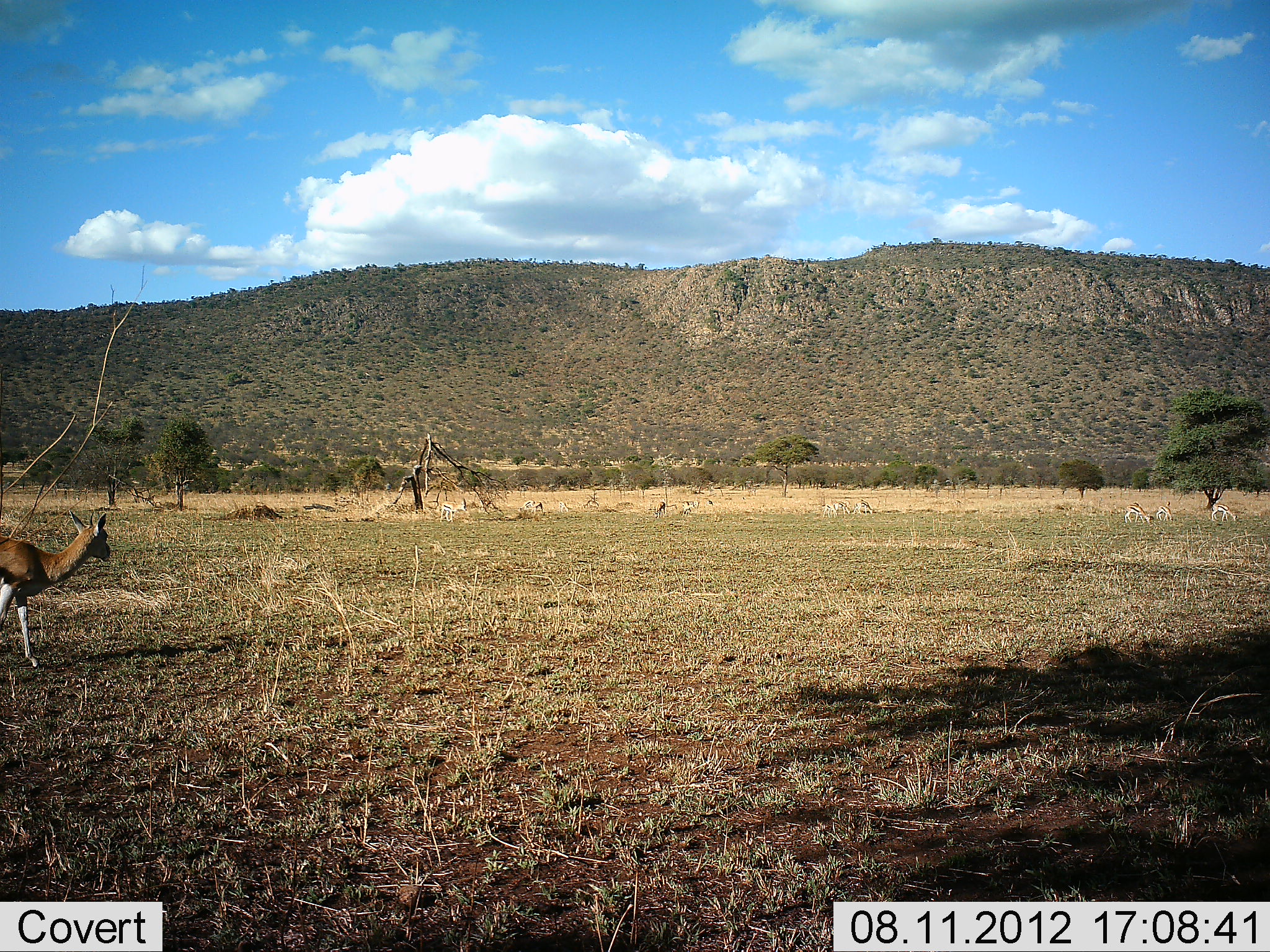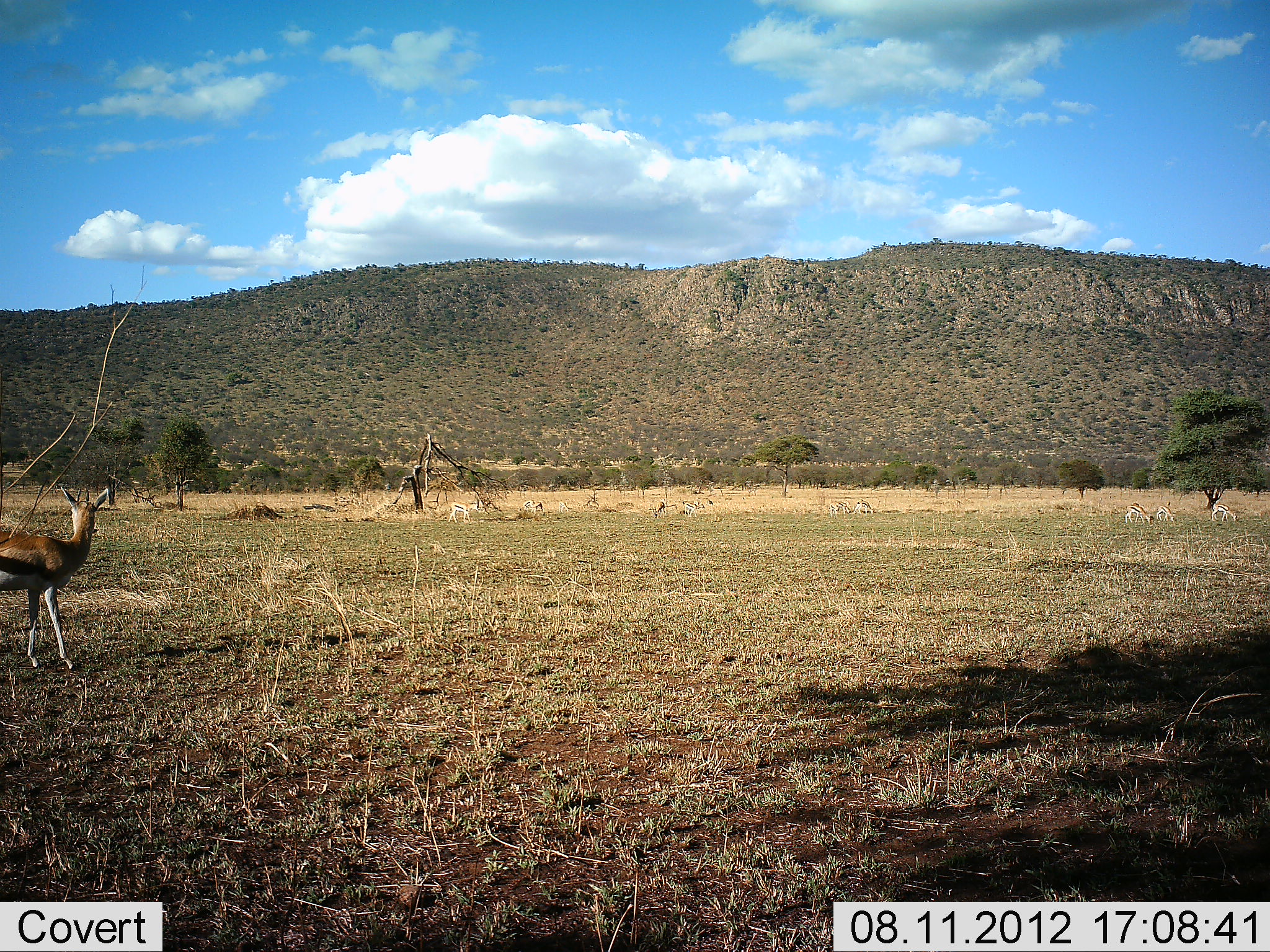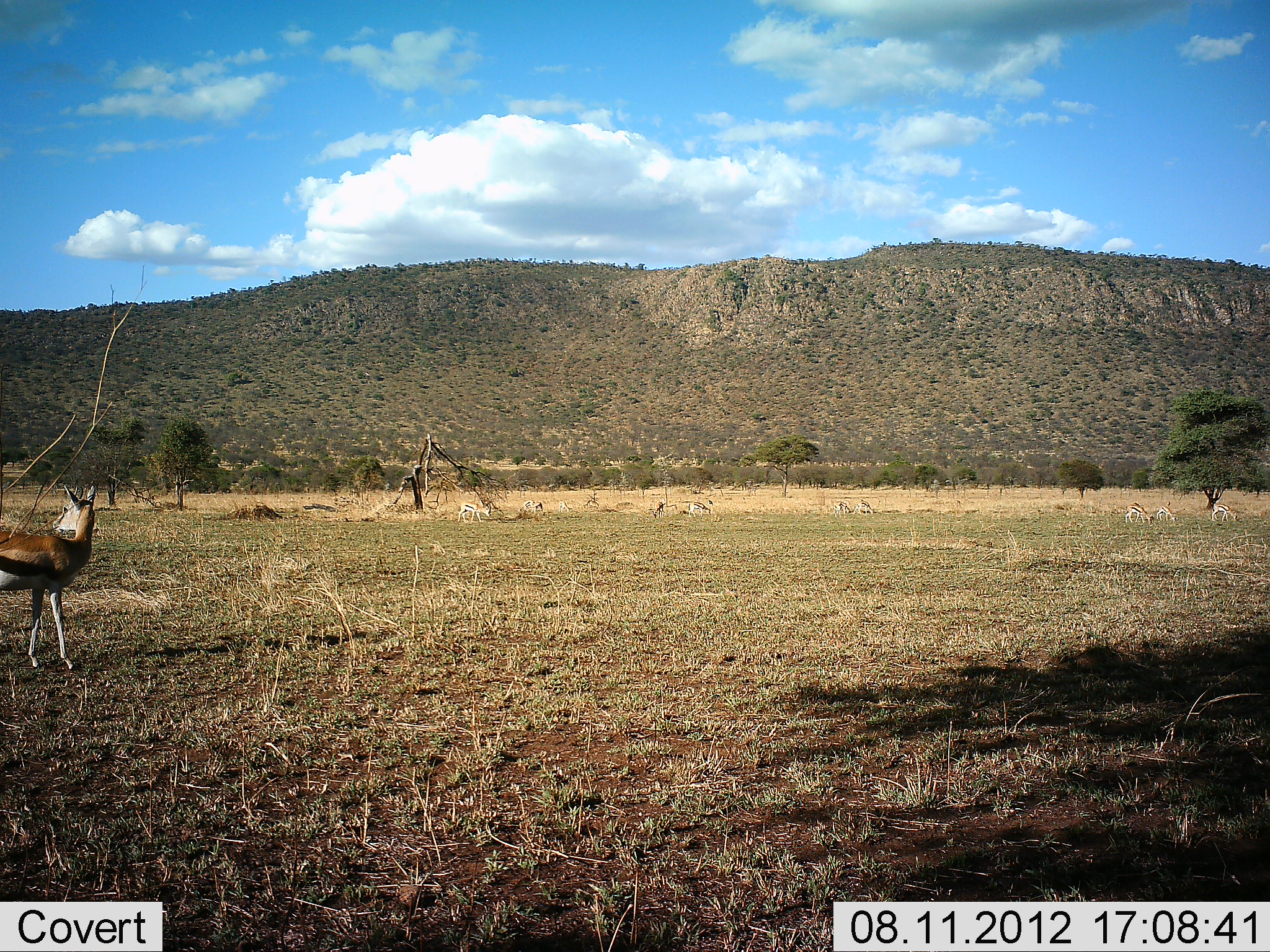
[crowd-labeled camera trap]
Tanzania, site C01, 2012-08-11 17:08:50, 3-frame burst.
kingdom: Animalia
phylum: Chordata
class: Mammalia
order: Artiodactyla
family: Bovidae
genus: Eudorcas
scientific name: Eudorcas thomsonii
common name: thomson's gazelle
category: gazellethomsons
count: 7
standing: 80%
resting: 0%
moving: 50%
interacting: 10%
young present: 0%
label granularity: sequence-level